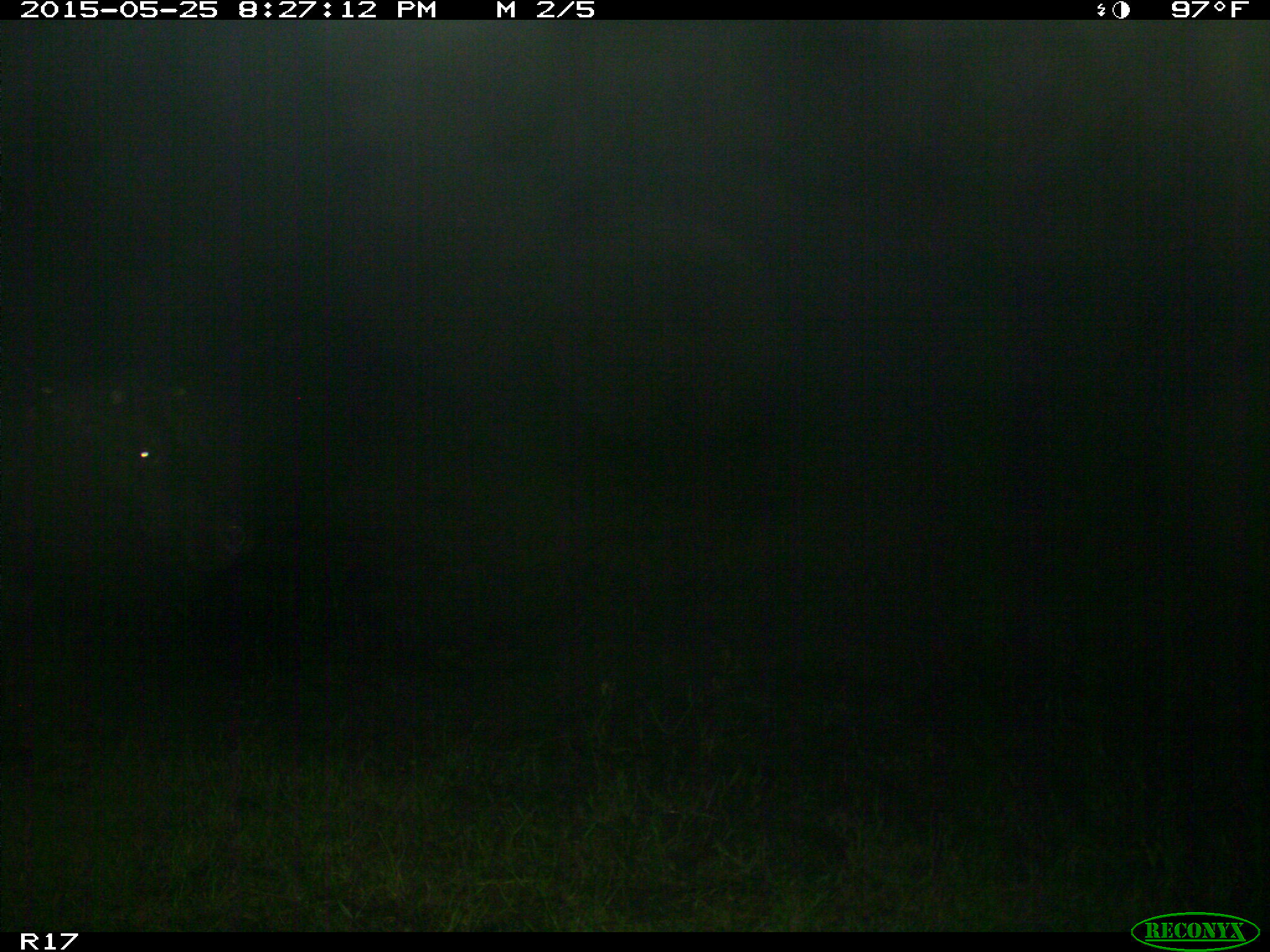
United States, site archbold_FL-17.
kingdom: Animalia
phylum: Chordata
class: Mammalia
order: Artiodactyla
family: Bovidae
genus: Bos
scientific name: Bos taurus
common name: domestic cow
Bos taurus (domestic cow).